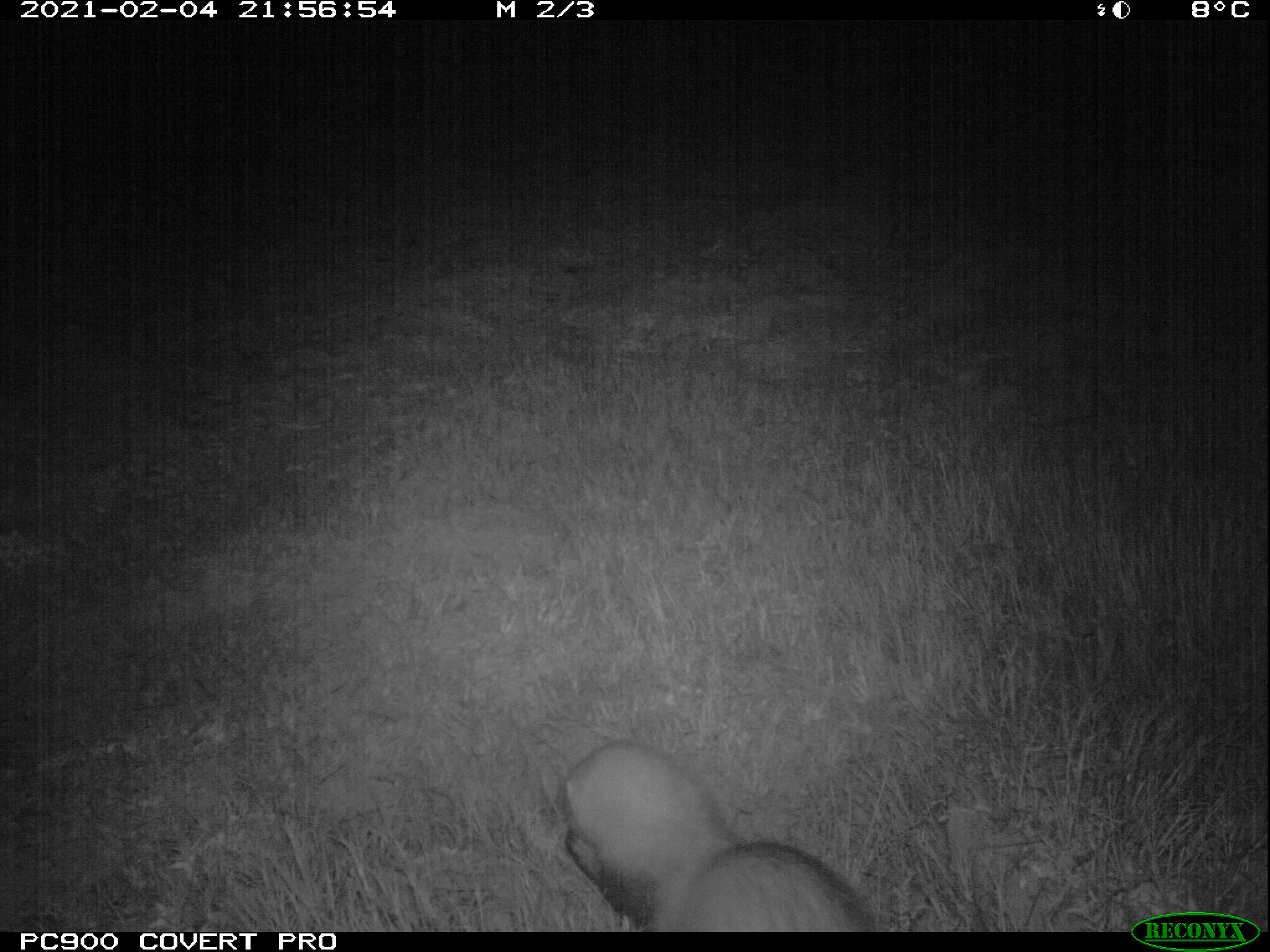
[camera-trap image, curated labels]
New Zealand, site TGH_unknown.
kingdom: Animalia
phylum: Chordata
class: Mammalia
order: Carnivora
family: Mustelidae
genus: Mustela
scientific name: Mustela furo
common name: ferret